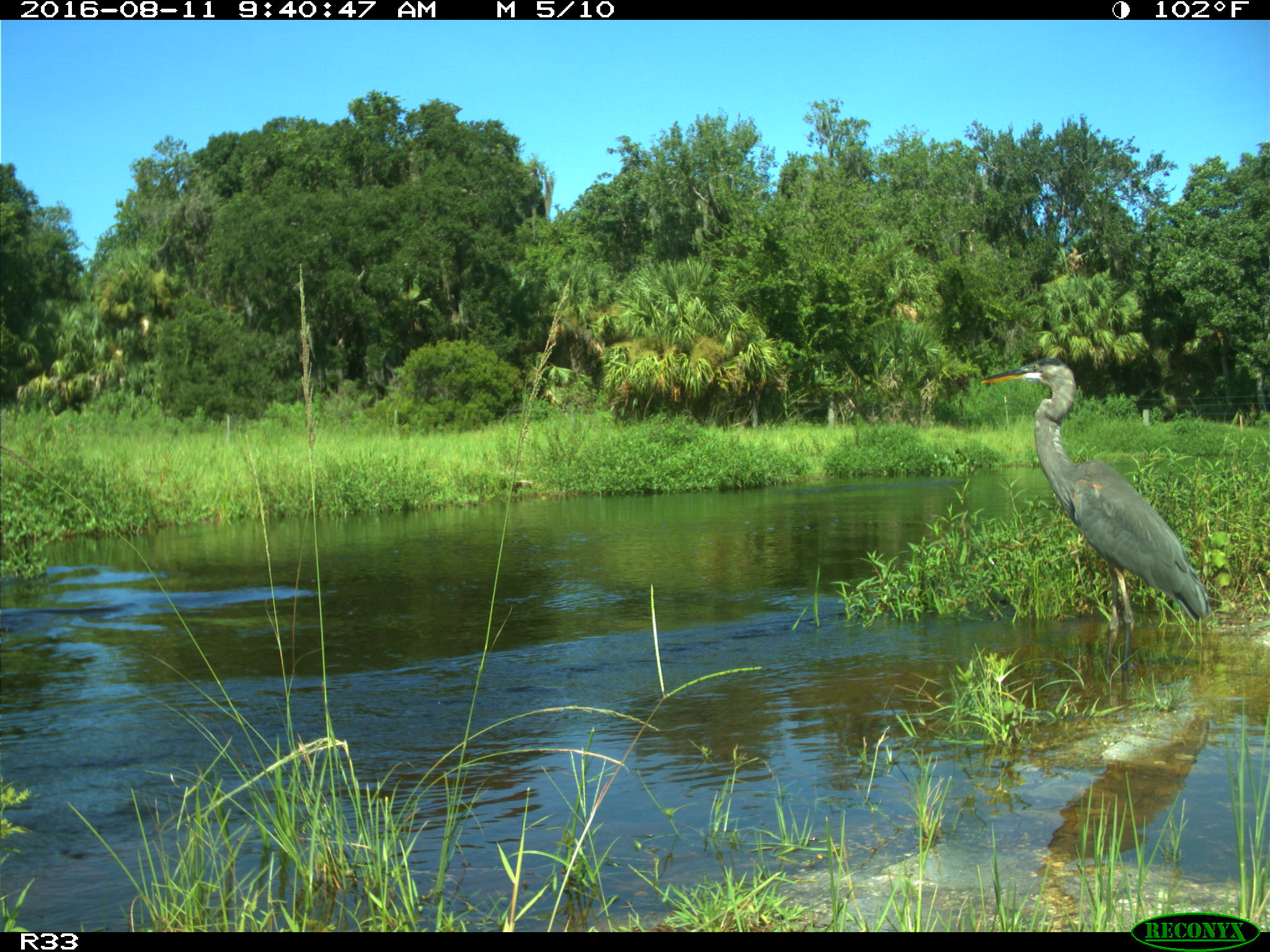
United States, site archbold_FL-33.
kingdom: Animalia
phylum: Chordata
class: Aves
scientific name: Aves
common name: birds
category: unidentified bird